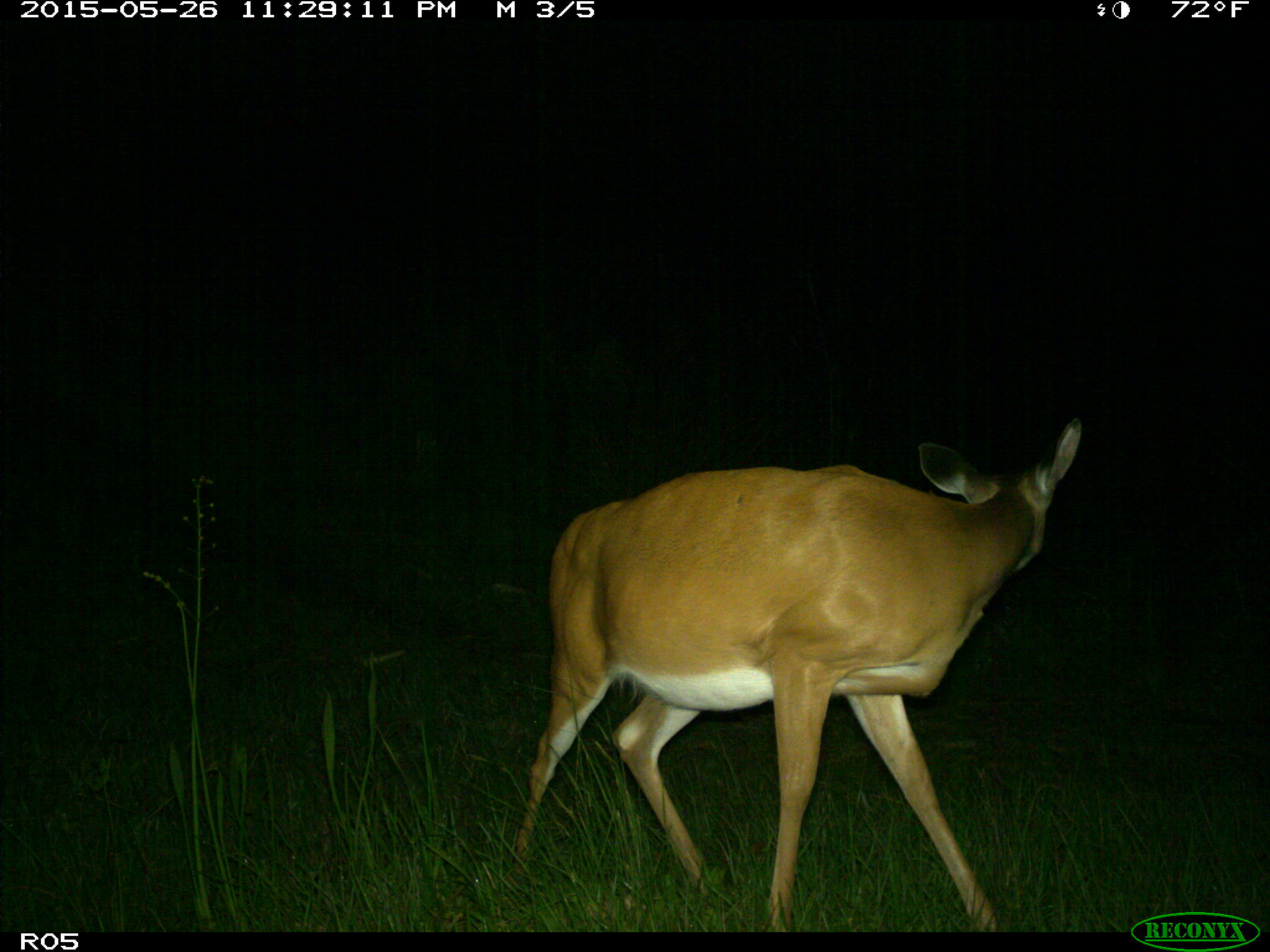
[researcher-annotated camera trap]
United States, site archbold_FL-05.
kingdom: Animalia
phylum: Chordata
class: Mammalia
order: Artiodactyla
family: Cervidae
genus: Odocoileus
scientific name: Odocoileus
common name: deer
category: unidentified deer